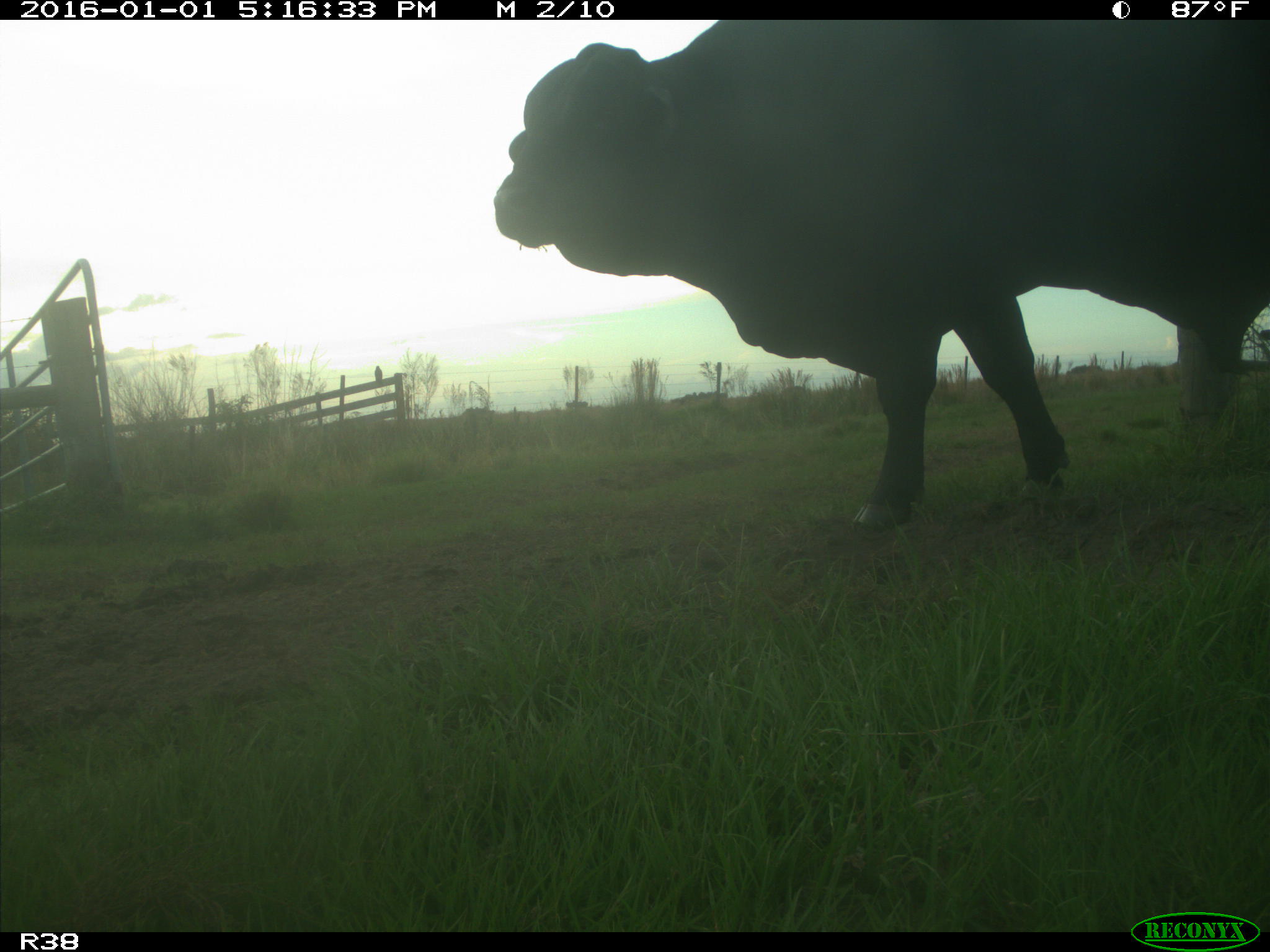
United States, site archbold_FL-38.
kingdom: Animalia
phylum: Chordata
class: Mammalia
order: Artiodactyla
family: Bovidae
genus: Bos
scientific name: Bos taurus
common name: domestic cow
Bos taurus (domestic cow).